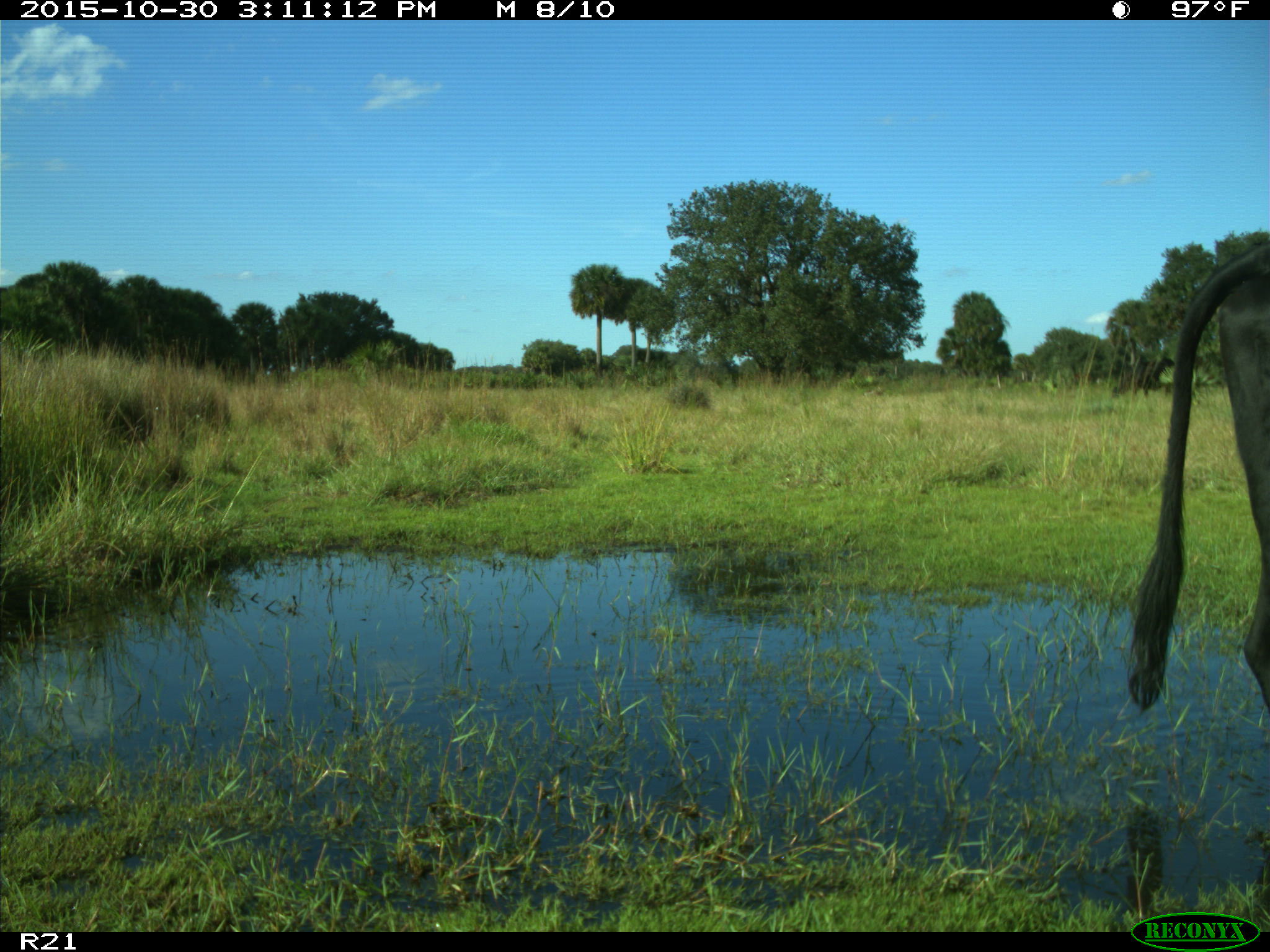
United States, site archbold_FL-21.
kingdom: Animalia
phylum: Chordata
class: Mammalia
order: Artiodactyla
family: Bovidae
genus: Bos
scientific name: Bos taurus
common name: domestic cow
Bos taurus (domestic cow).